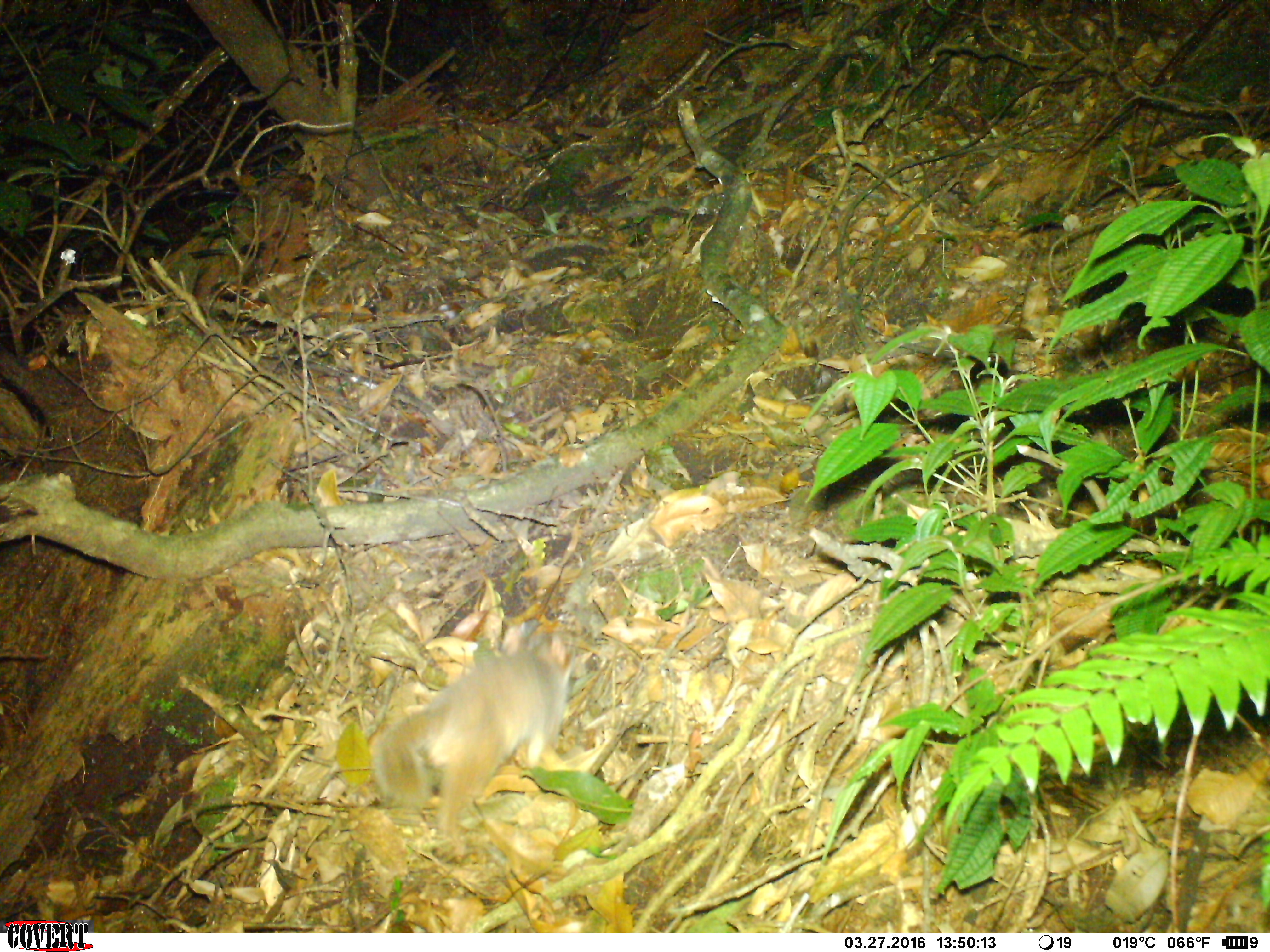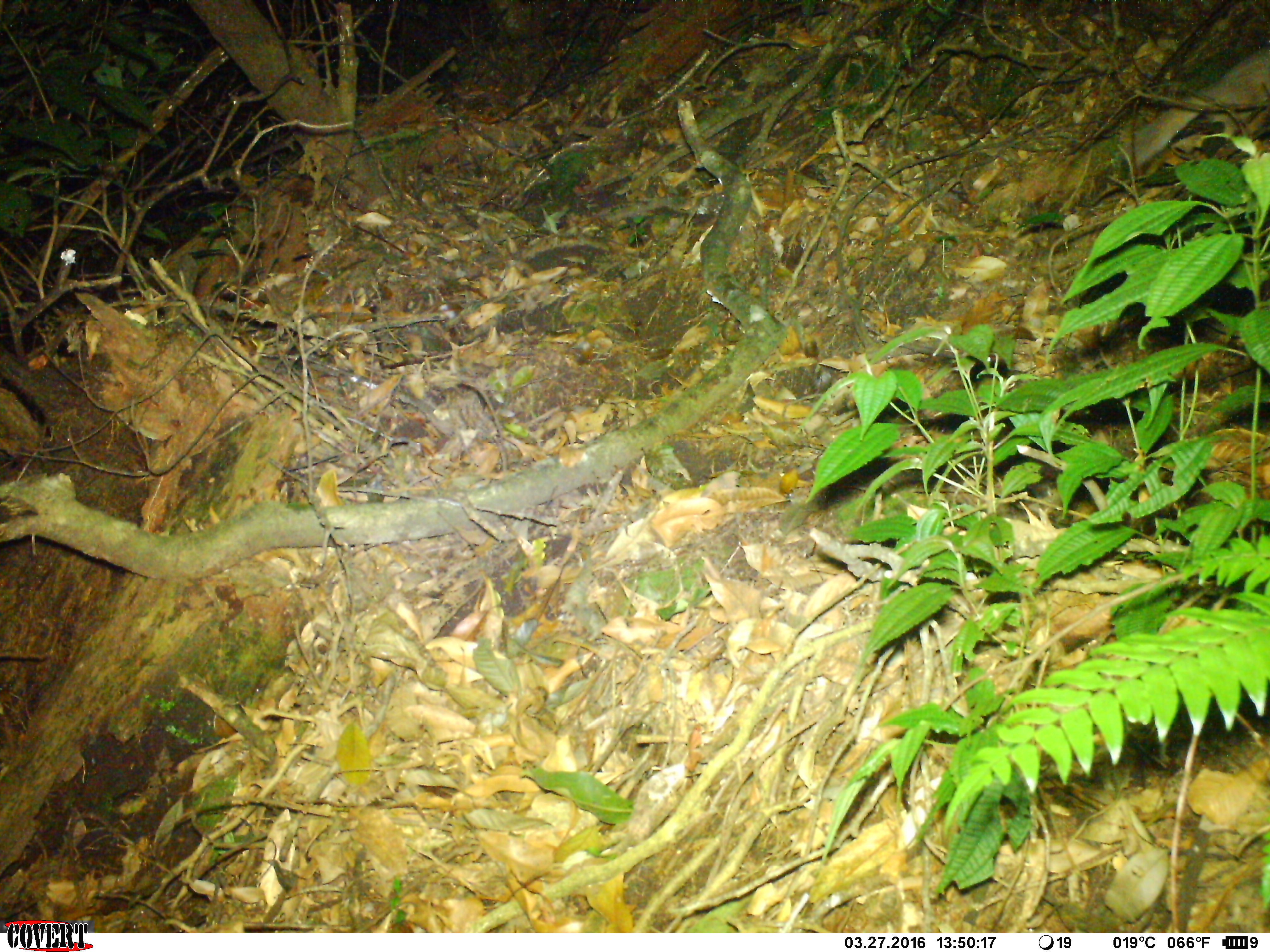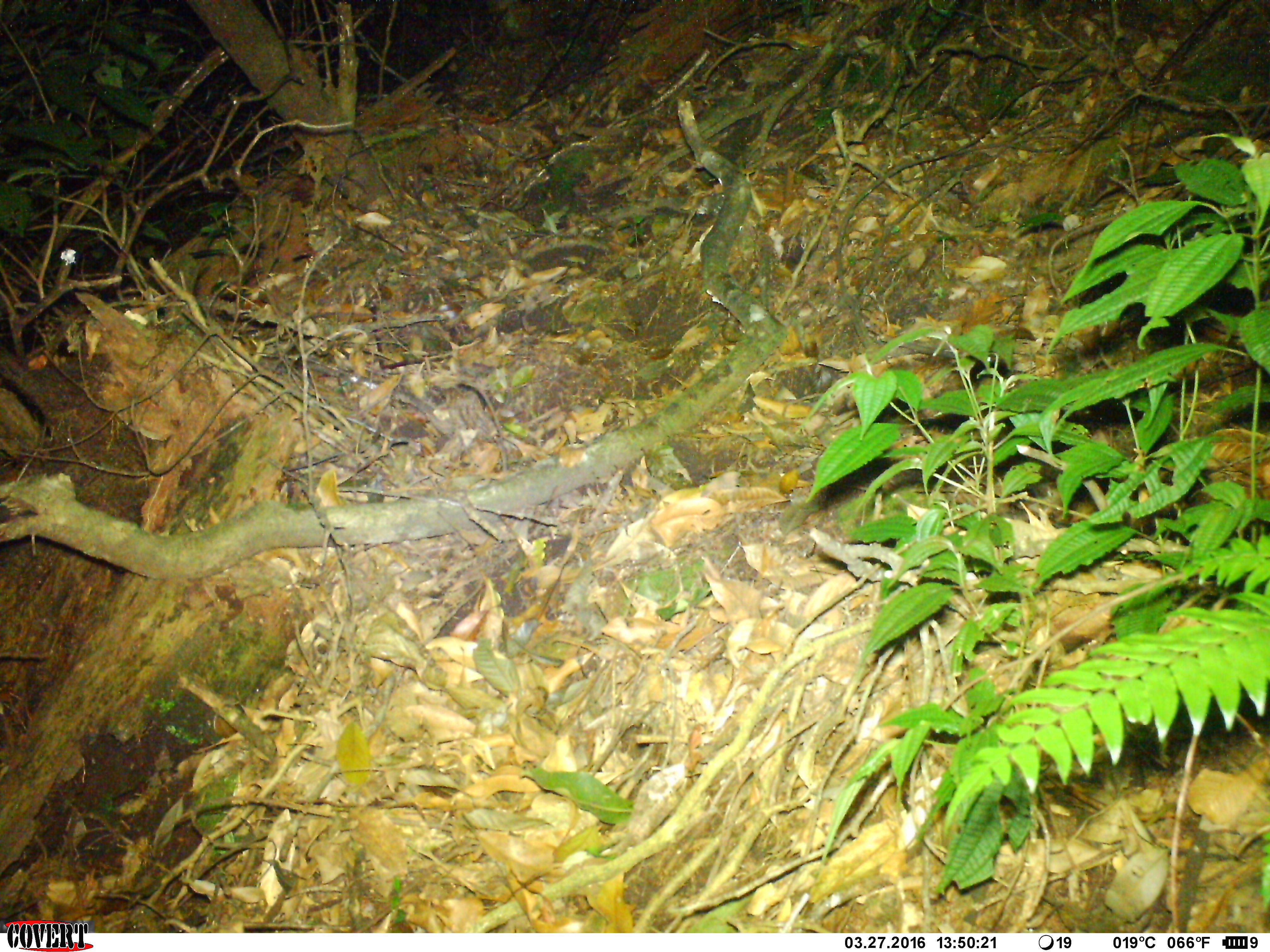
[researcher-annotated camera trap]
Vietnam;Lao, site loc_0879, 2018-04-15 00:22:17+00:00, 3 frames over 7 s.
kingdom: Animalia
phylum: Chordata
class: Mammalia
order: Carnivora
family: Mustelidae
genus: Melogale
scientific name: Melogale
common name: ferret badger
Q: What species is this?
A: Ferret badger (Melogale).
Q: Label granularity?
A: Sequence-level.